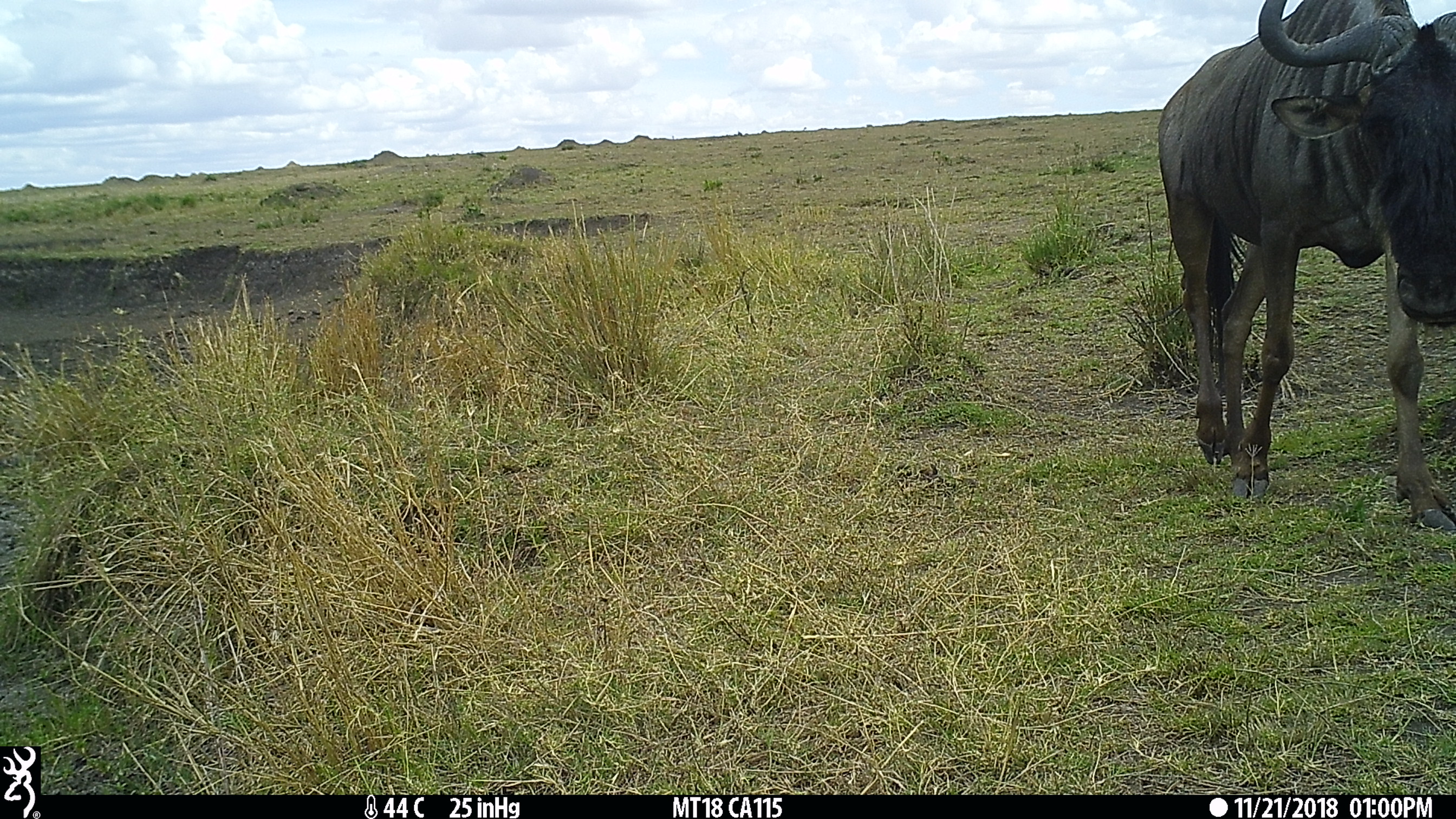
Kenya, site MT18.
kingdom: Animalia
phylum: Chordata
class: Mammalia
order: Artiodactyla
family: Bovidae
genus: Connochaetes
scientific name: Connochaetes taurinus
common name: blue wildebeest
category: wildebeest